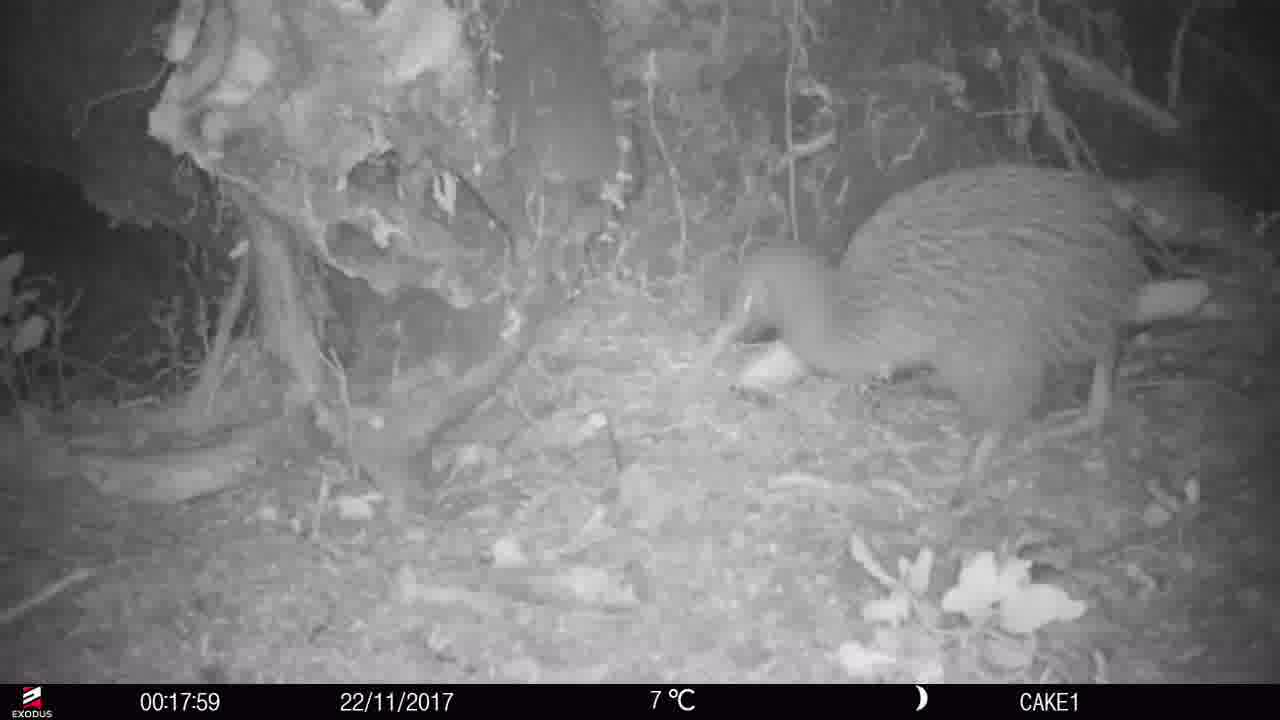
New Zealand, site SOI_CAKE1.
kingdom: Animalia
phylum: Chordata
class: Aves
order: Apterygiformes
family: Apterygidae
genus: Apteryx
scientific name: Apteryx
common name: kiwi